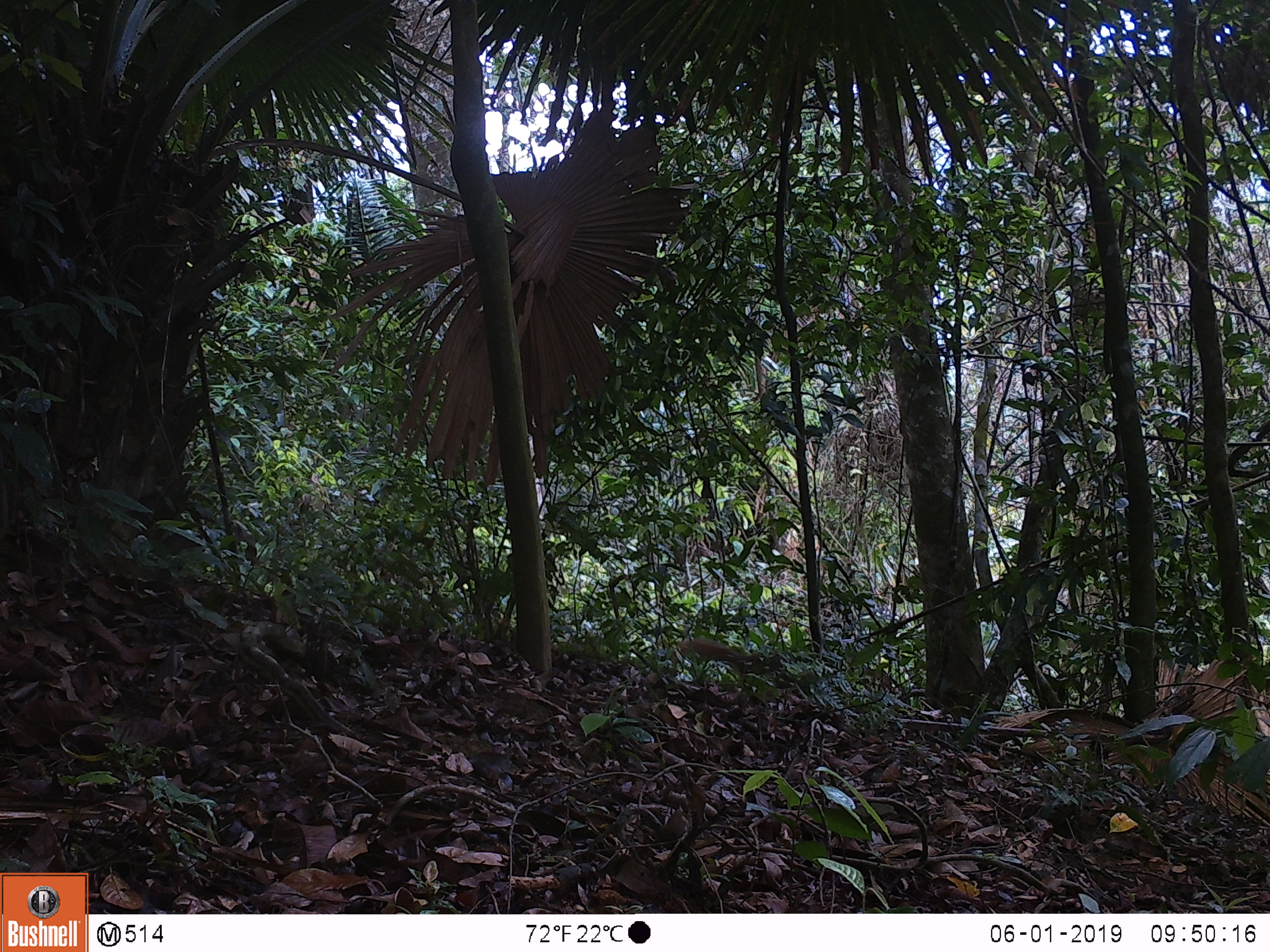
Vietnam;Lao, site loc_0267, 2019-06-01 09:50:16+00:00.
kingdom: Animalia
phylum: Chordata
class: Mammalia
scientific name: Mammalia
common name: mammal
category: unidentified small mammal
Unidentified small mammal (mammal) (Mammalia). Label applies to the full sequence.